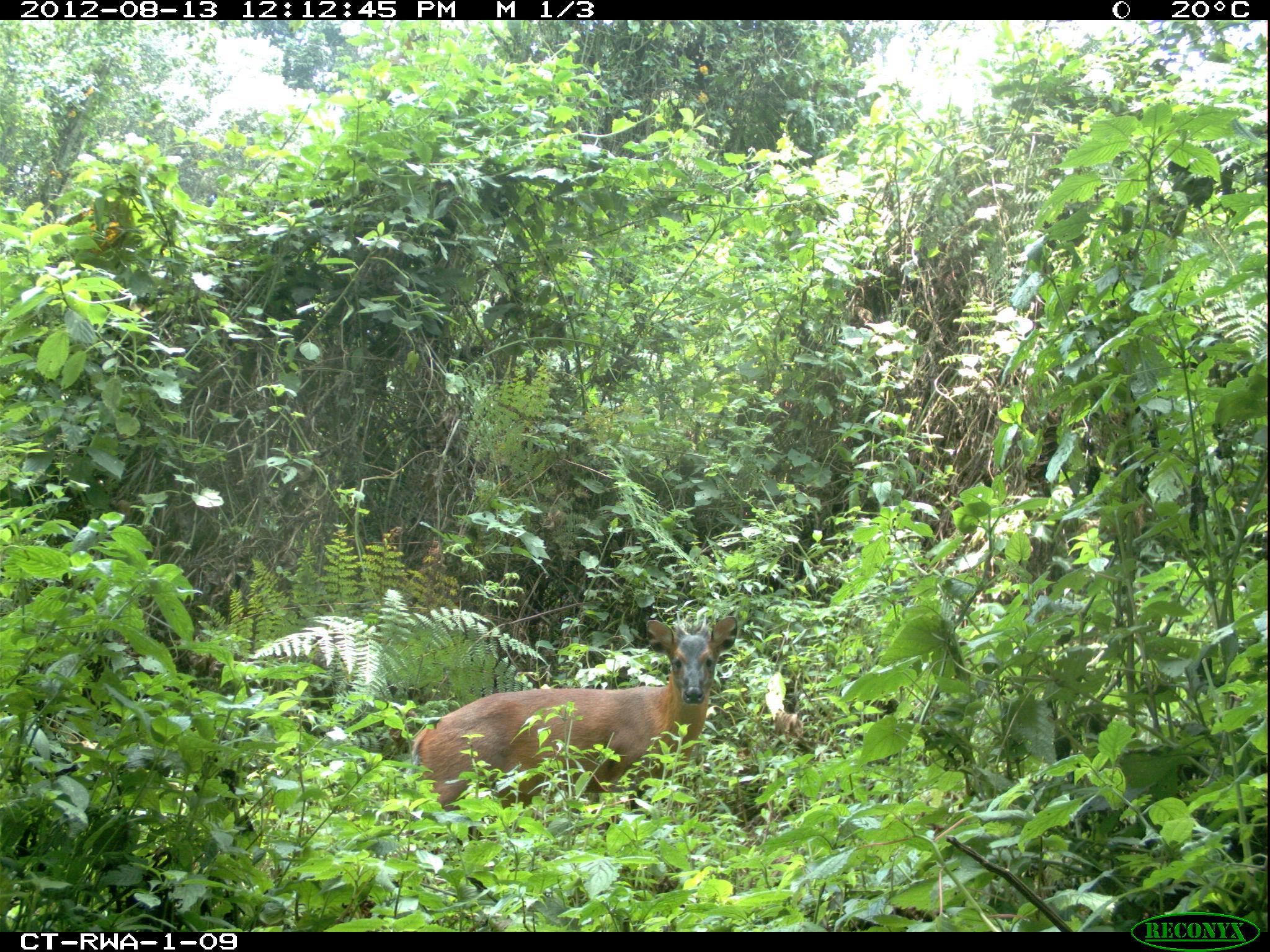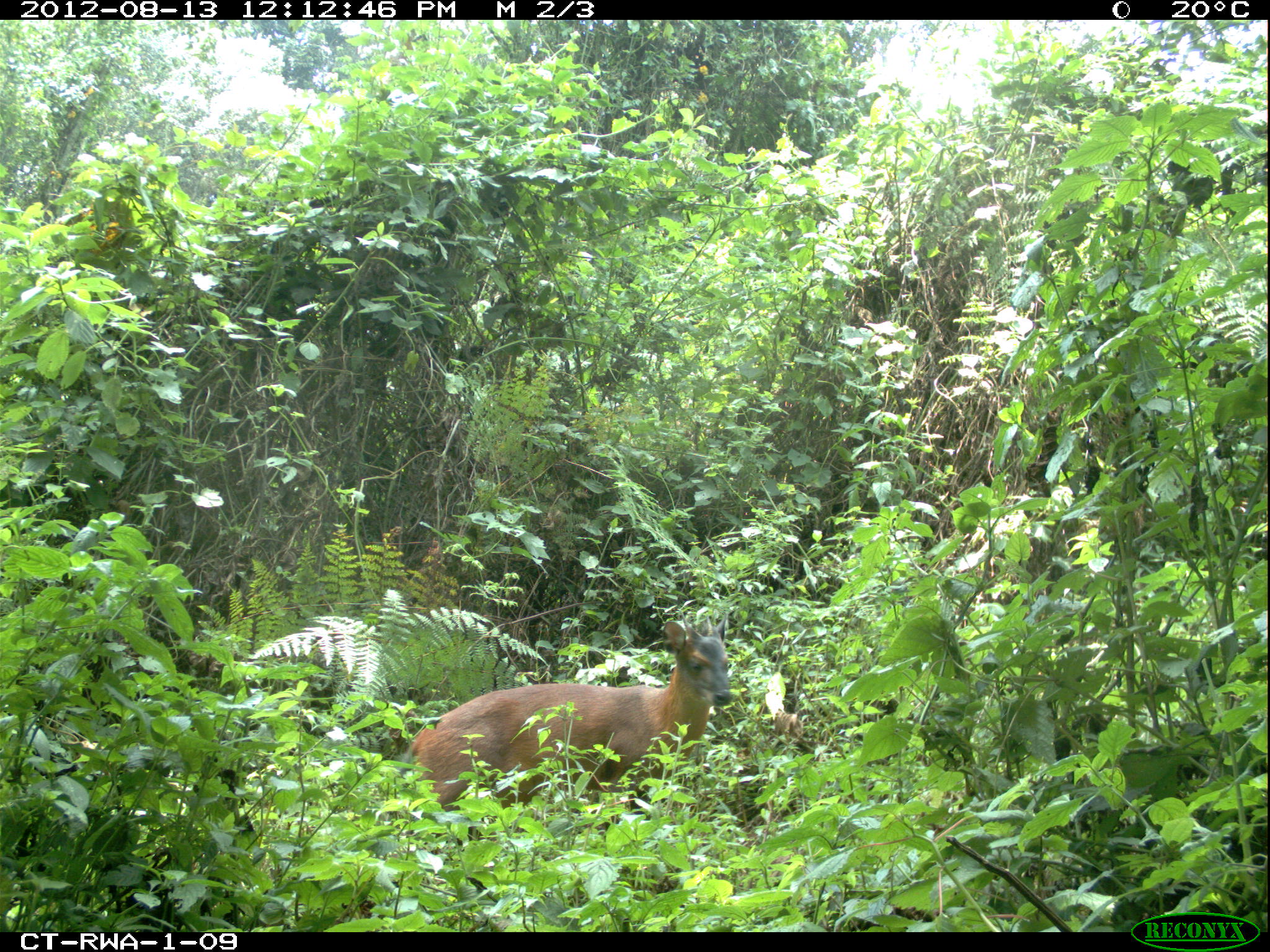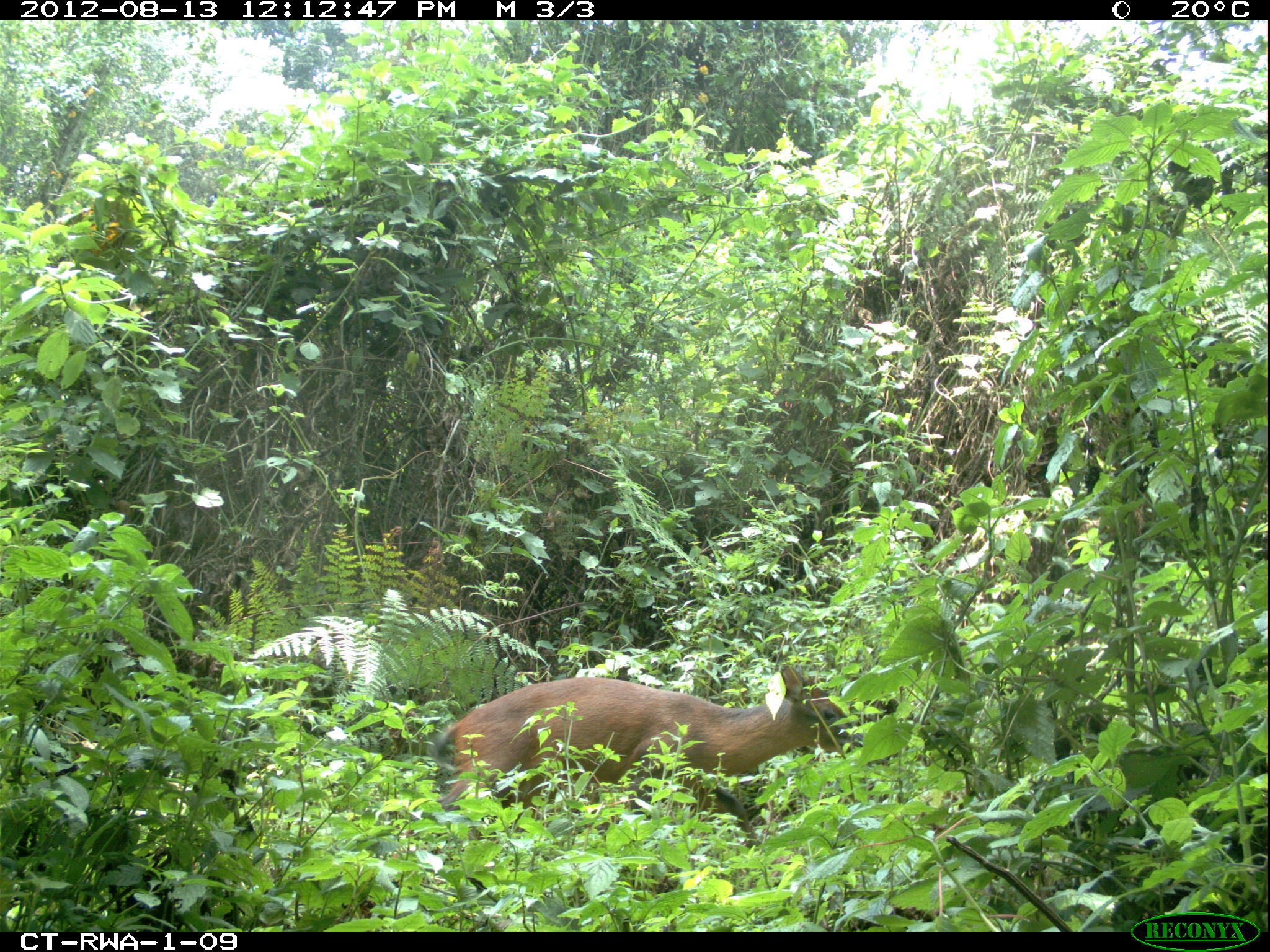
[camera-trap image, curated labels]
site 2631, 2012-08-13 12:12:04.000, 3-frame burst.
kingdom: Animalia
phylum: Chordata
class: Mammalia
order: Artiodactyla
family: Bovidae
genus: Cephalophus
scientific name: Cephalophus nigrifrons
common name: black-fronted duiker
Cephalophus nigrifrons (black-fronted duiker), count 1.